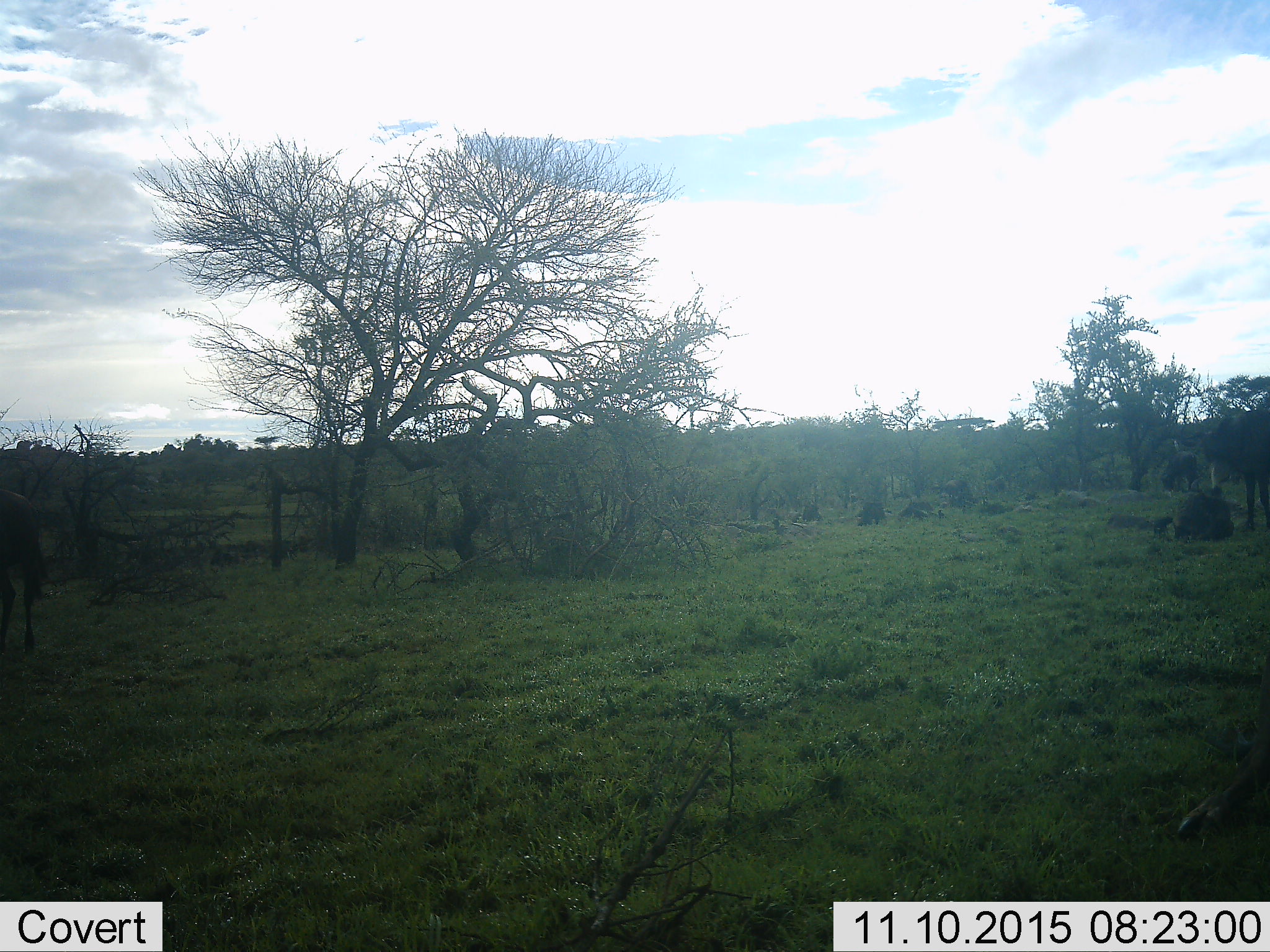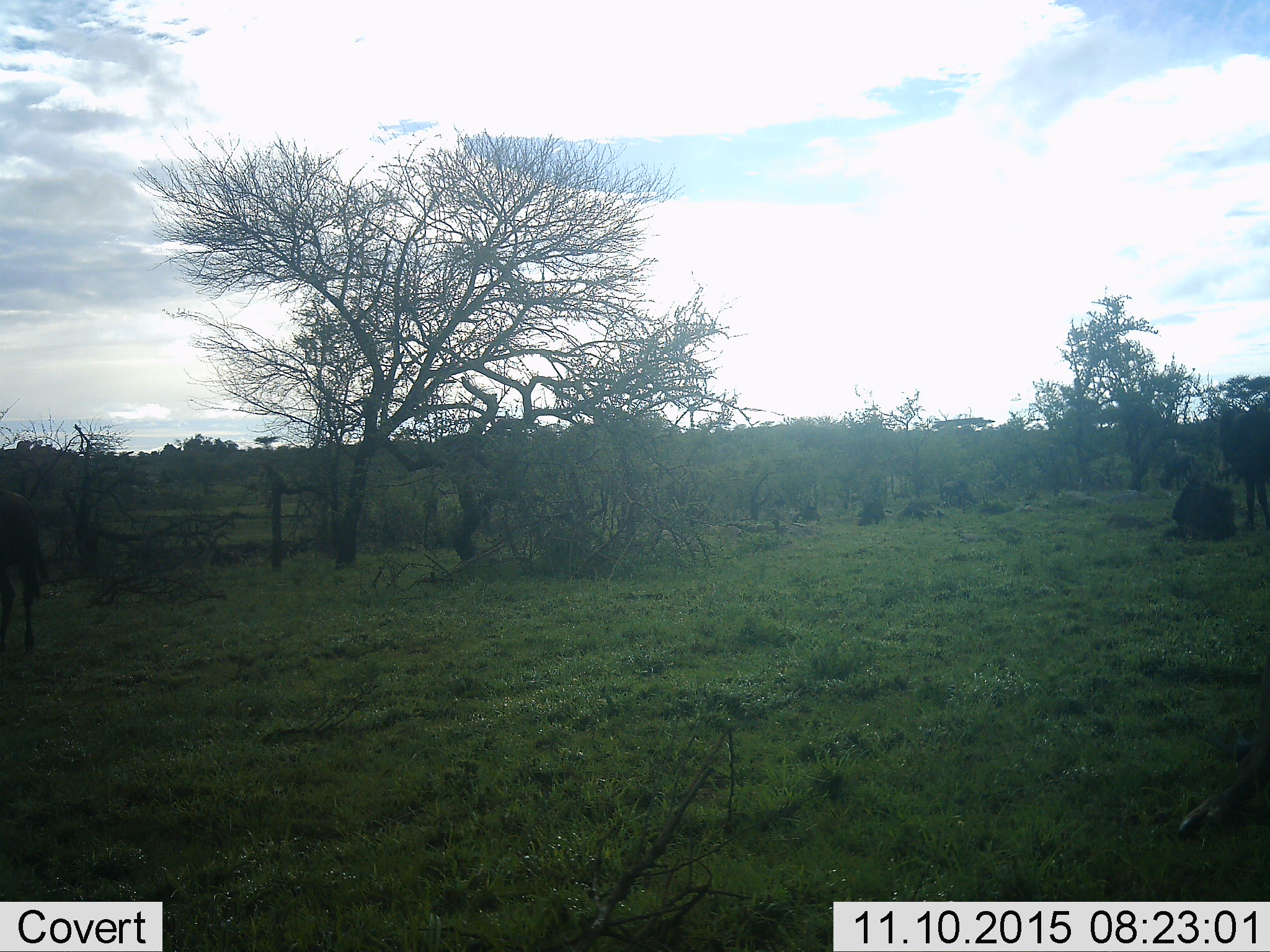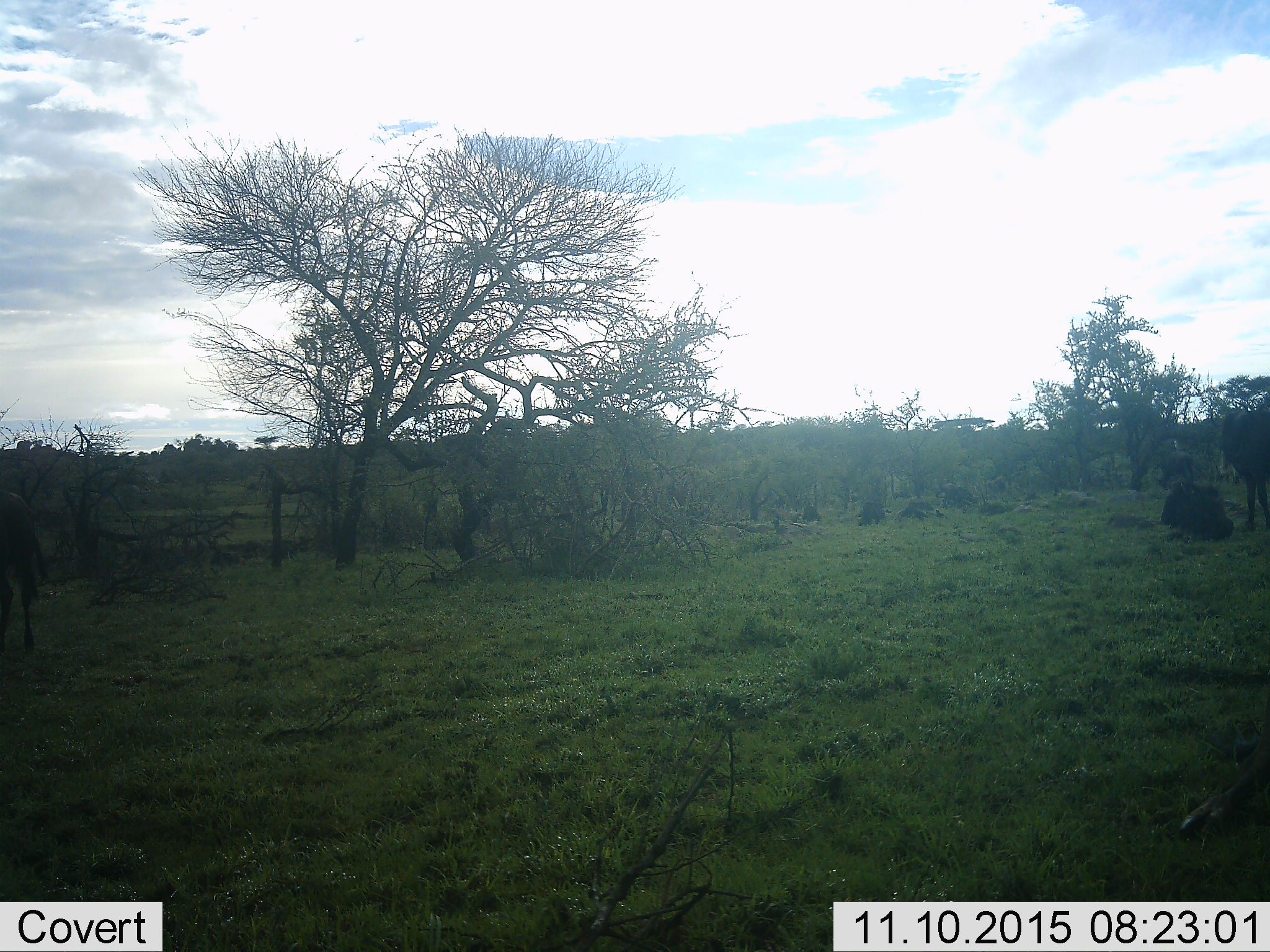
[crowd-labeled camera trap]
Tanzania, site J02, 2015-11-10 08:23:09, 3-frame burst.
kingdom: Animalia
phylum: Chordata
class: Mammalia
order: Artiodactyla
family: Bovidae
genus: Connochaetes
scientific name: Connochaetes taurinus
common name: blue wildebeest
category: wildebeest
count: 6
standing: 88%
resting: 100%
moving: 38%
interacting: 25%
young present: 0%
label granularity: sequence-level